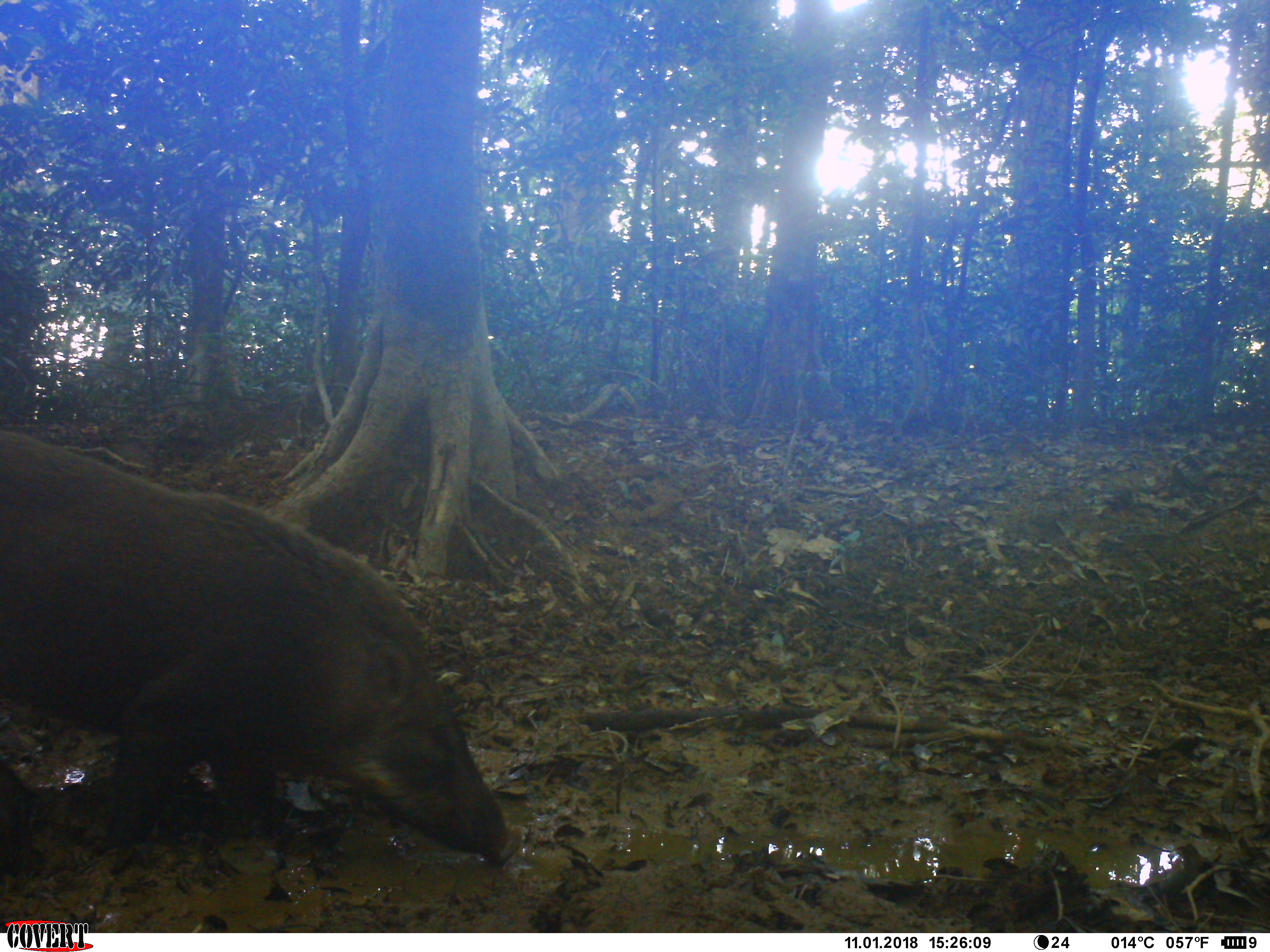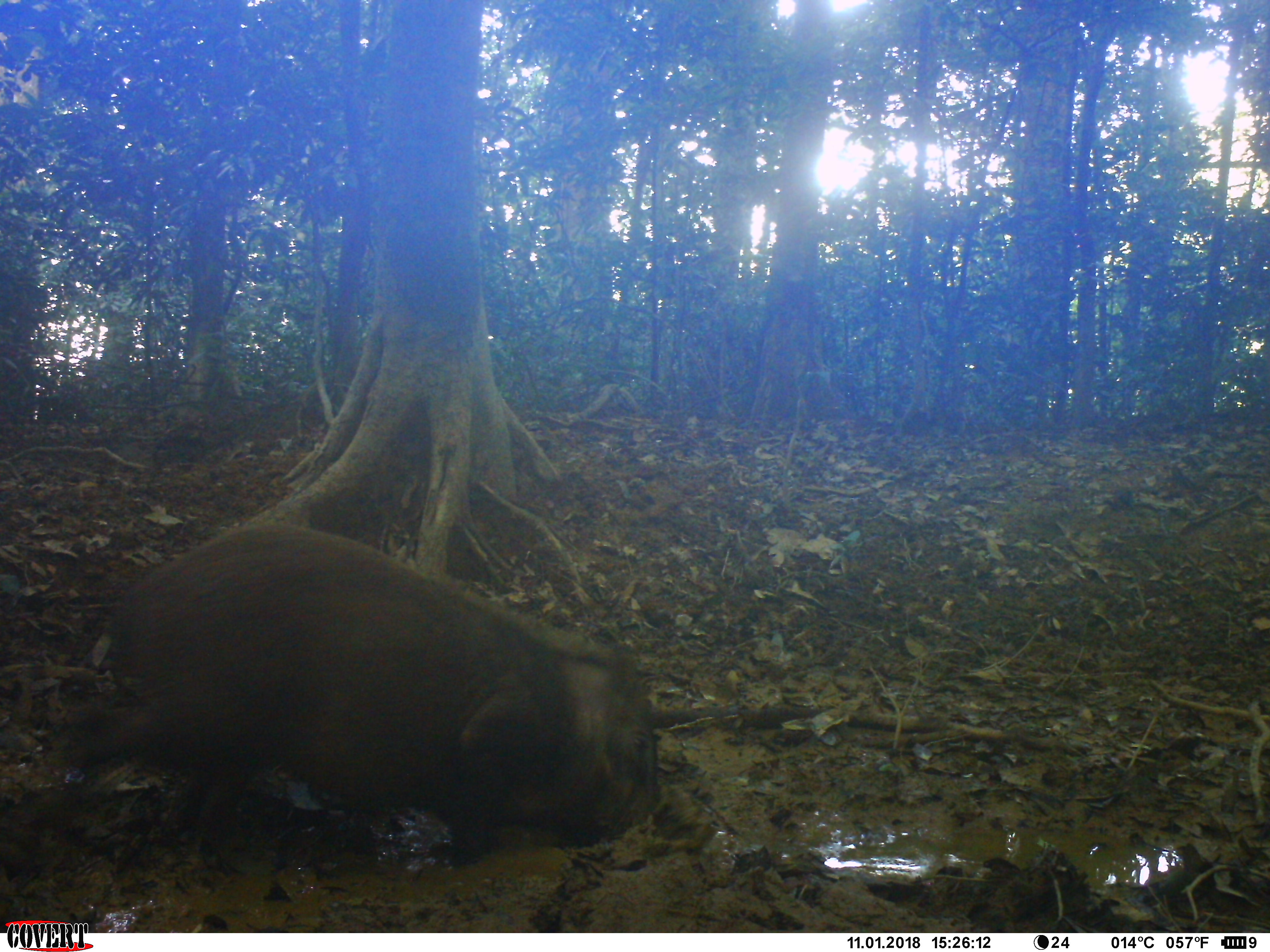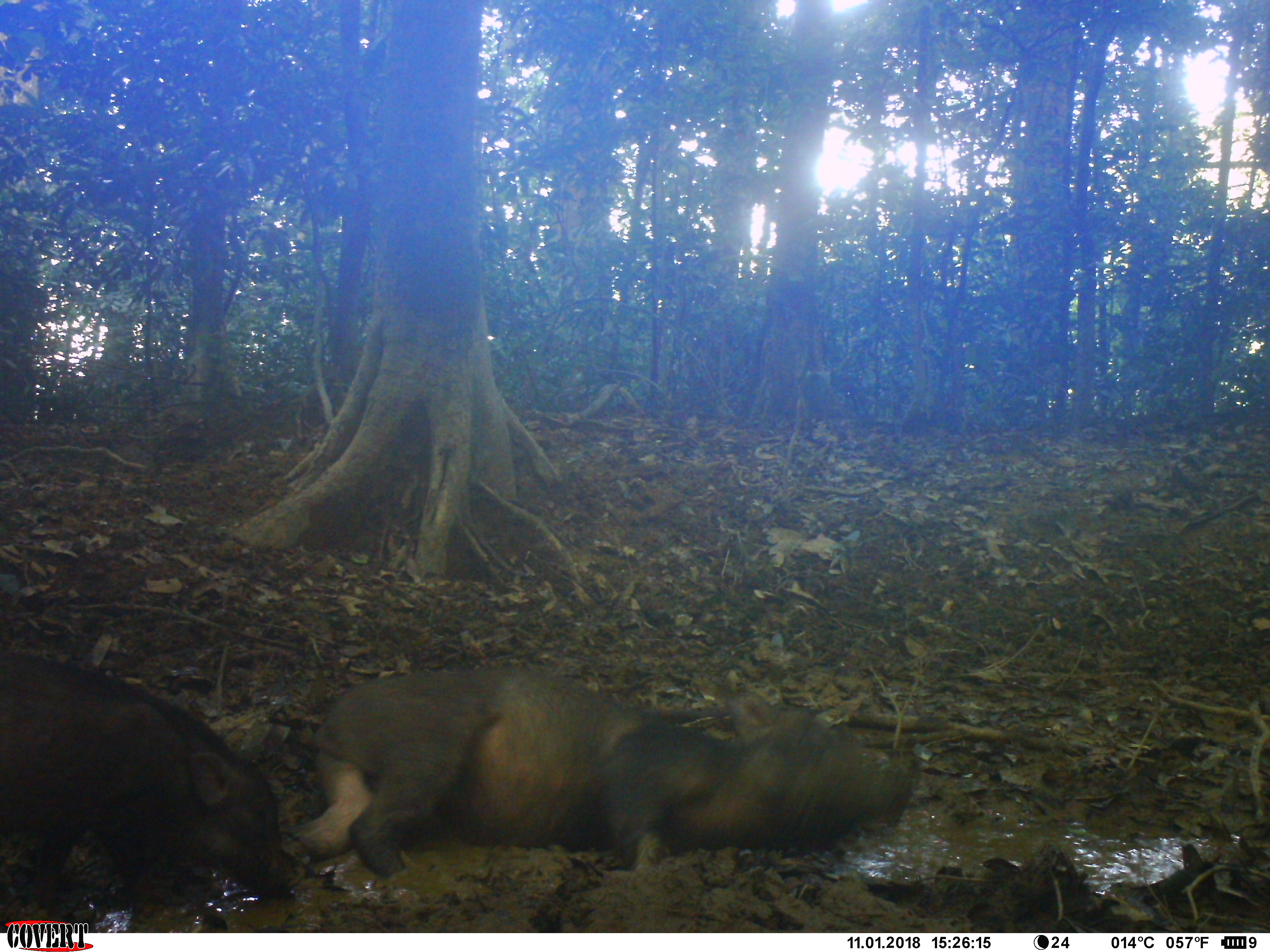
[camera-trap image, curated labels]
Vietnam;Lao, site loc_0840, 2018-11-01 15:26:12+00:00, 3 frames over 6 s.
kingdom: Animalia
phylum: Chordata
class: Mammalia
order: Artiodactyla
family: Suidae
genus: Sus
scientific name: Sus scrofa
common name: eurasian wild pig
Eurasian wild pig (Sus scrofa). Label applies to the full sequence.